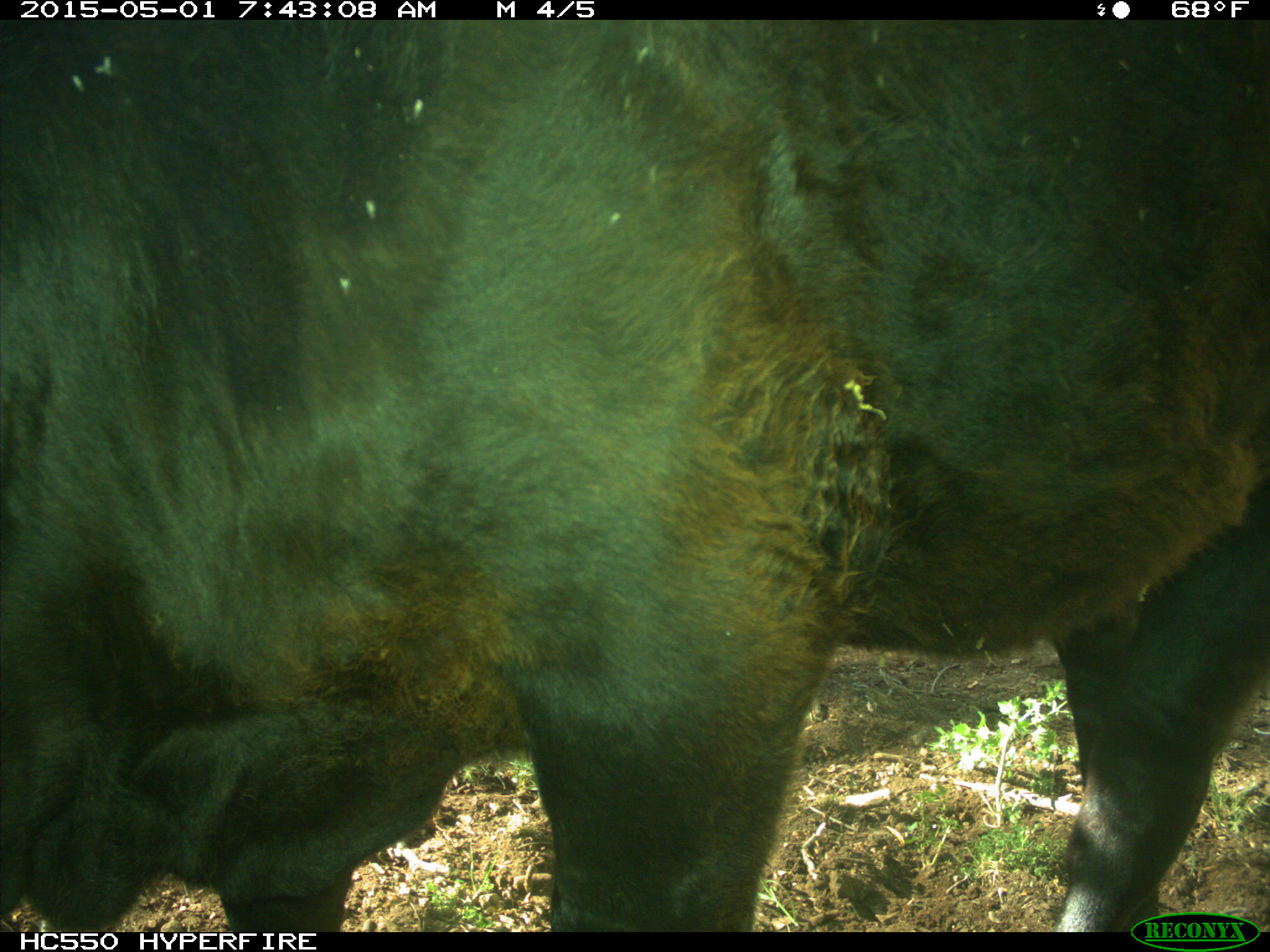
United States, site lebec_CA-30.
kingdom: Animalia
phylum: Chordata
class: Mammalia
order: Artiodactyla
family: Bovidae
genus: Bos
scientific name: Bos taurus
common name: domestic cow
Bos taurus (domestic cow).